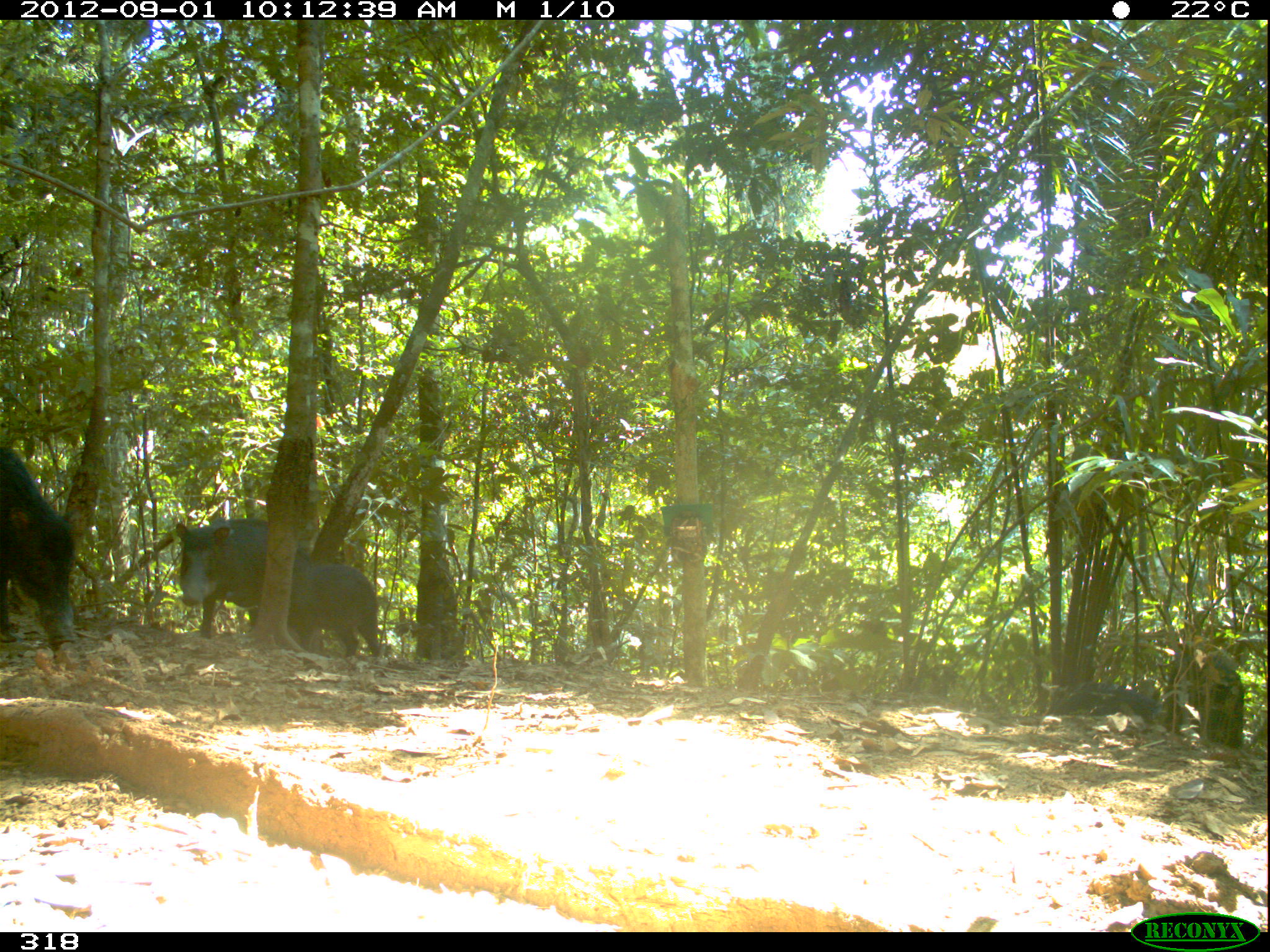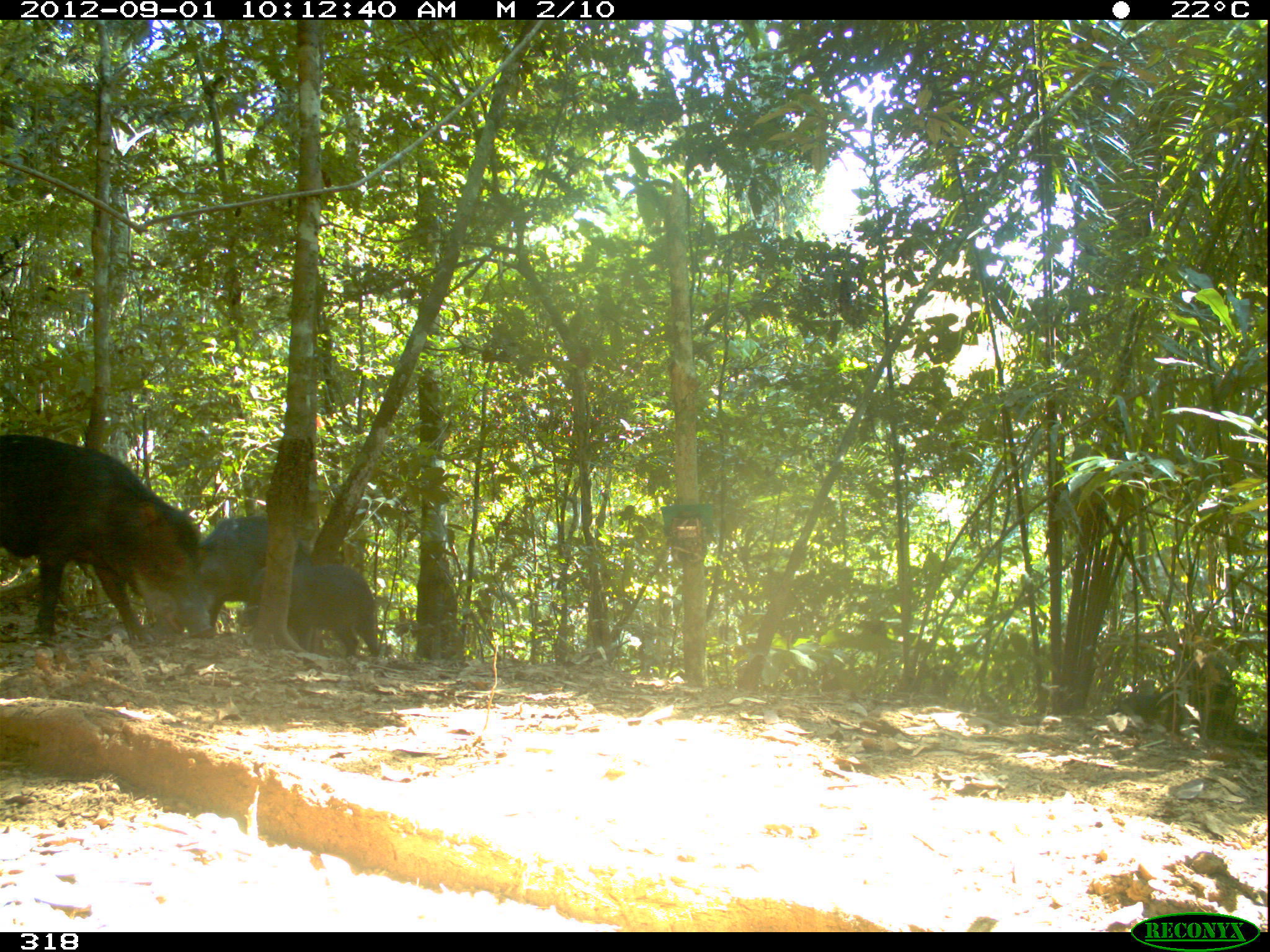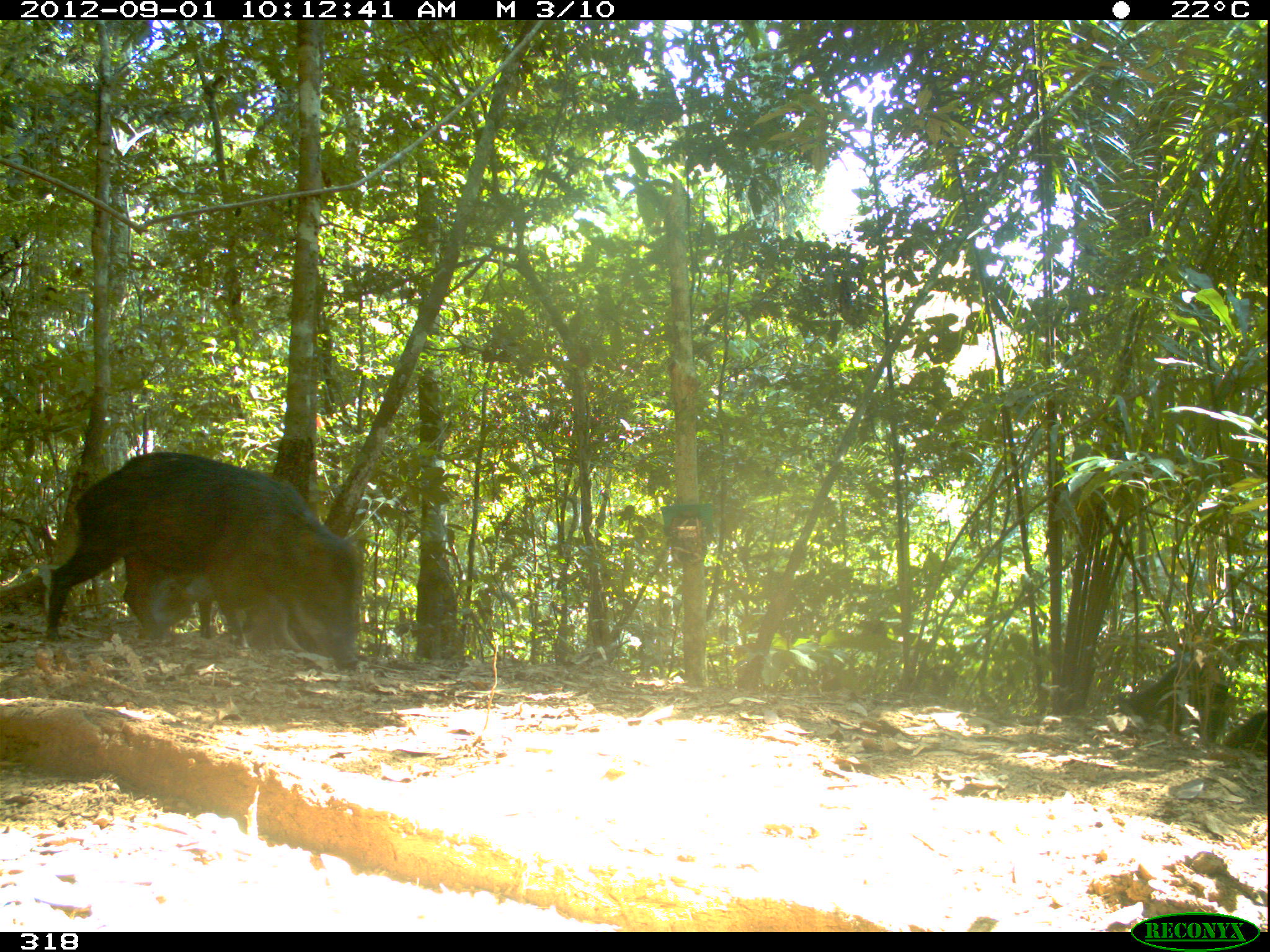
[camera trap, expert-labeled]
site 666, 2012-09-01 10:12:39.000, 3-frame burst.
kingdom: Animalia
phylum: Chordata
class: Mammalia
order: Artiodactyla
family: Tayassuidae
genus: Tayassu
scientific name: Tayassu pecari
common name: white-lipped peccary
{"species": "Tayassu pecari (white-lipped peccary)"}